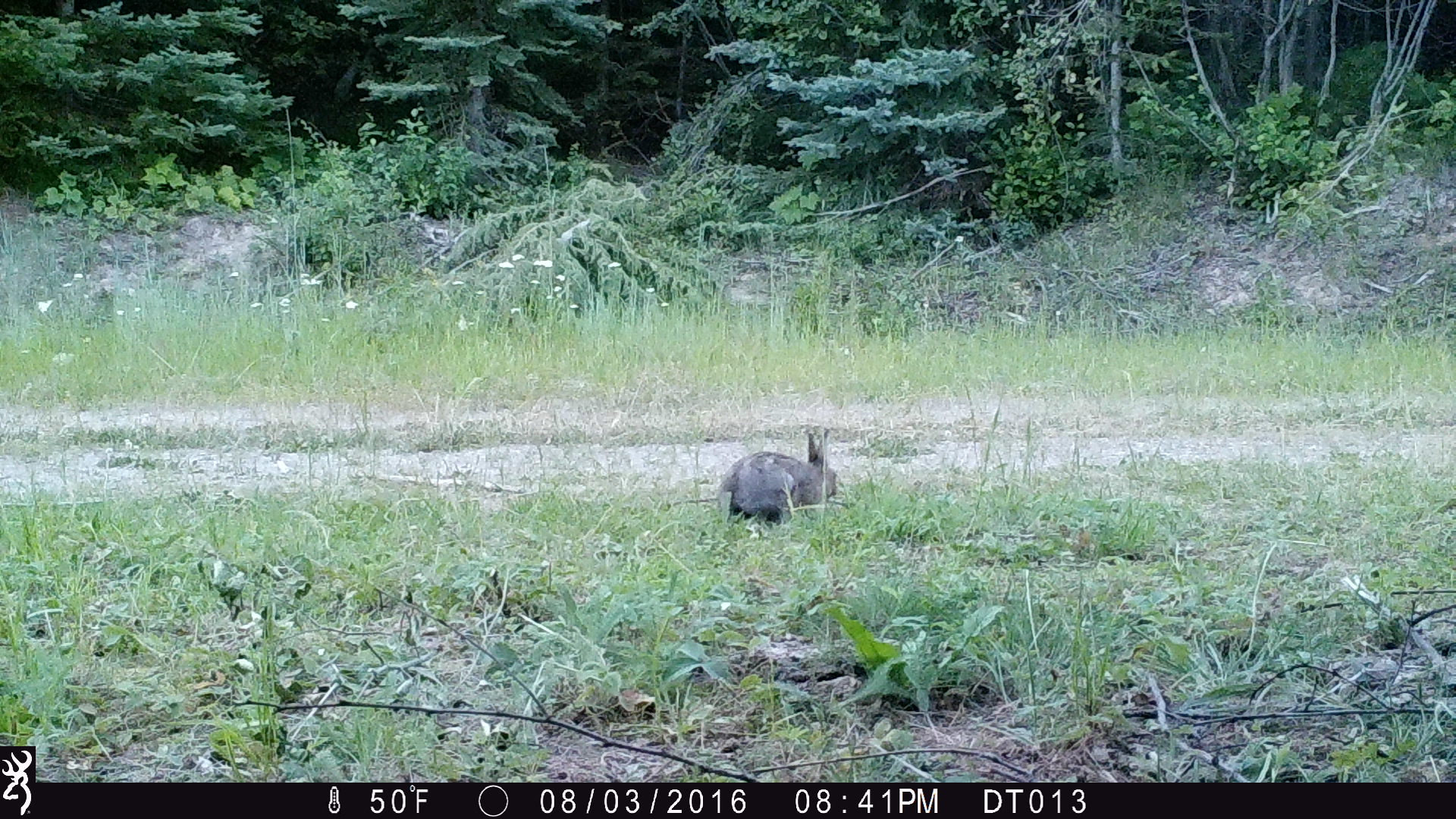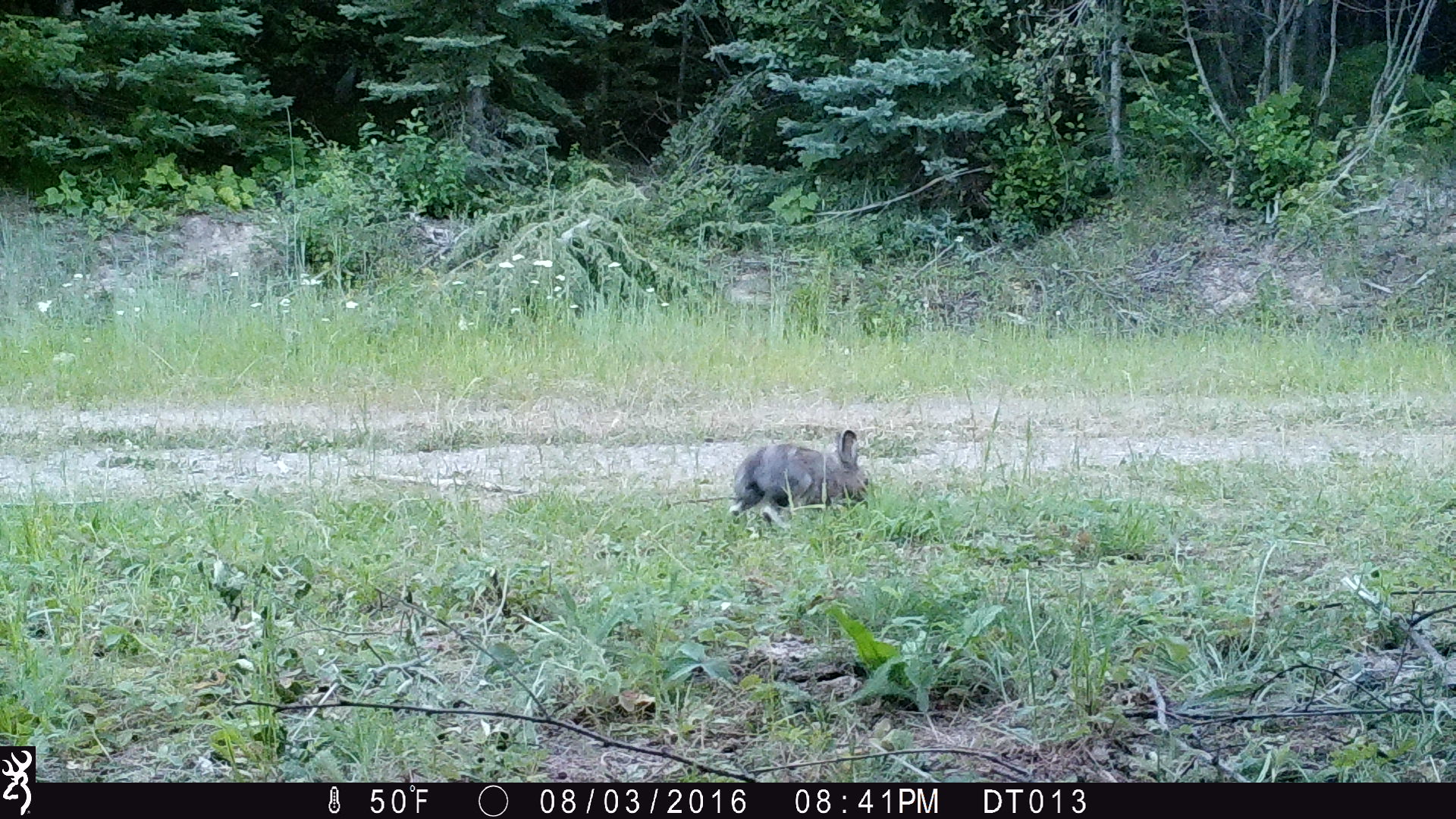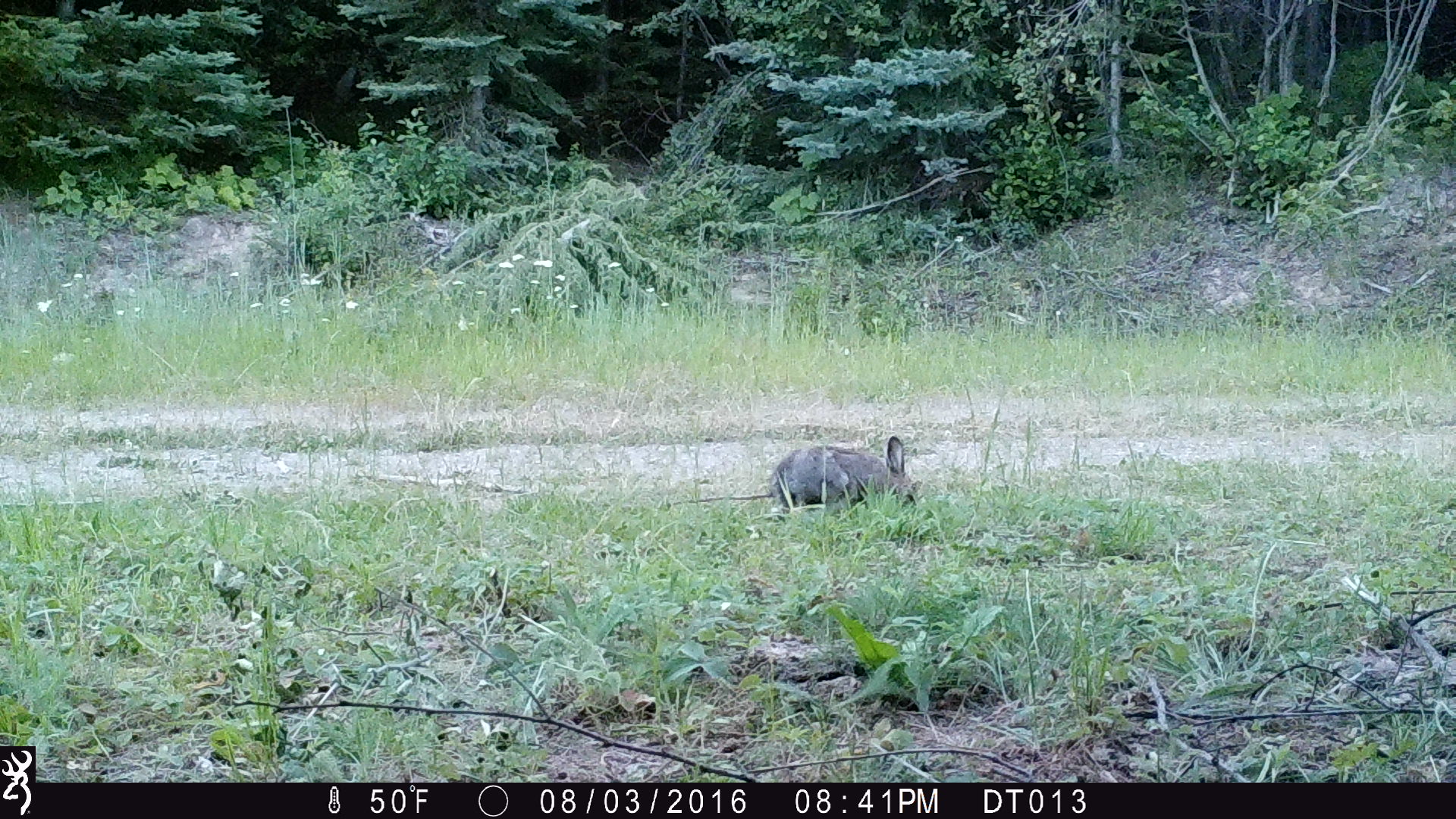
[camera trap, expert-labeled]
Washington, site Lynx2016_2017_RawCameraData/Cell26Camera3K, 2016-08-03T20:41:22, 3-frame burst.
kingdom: Animalia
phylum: Chordata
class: Mammalia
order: Lagomorpha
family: Leporidae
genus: Lepus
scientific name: Lepus americanus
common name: snowshoe hare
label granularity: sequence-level